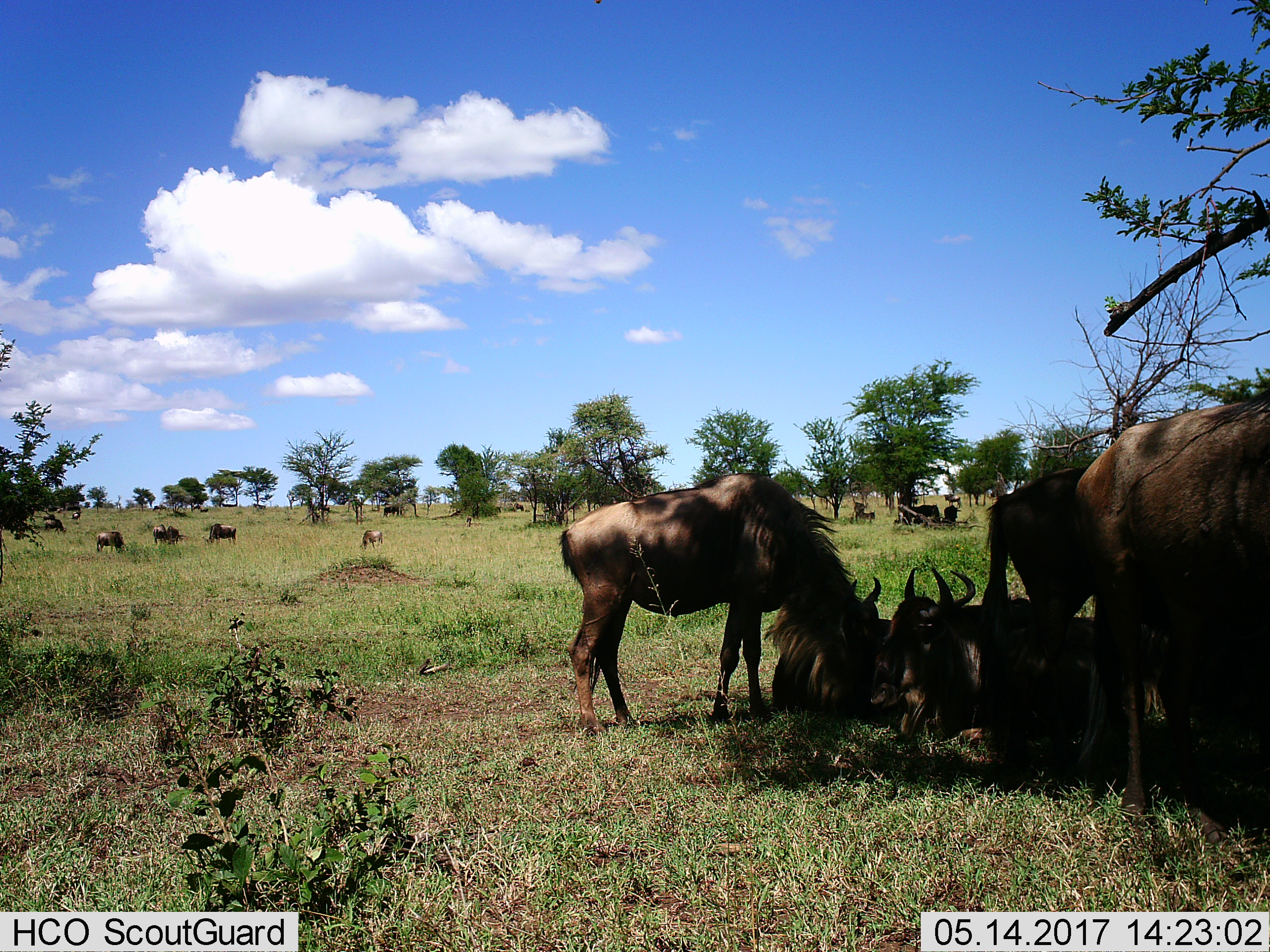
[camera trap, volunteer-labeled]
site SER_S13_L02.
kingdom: Animalia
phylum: Chordata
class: Mammalia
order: Artiodactyla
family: Bovidae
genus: Connochaetes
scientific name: Connochaetes taurinus taurinus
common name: blue wildebeest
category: wildebeestblue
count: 11-50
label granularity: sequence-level